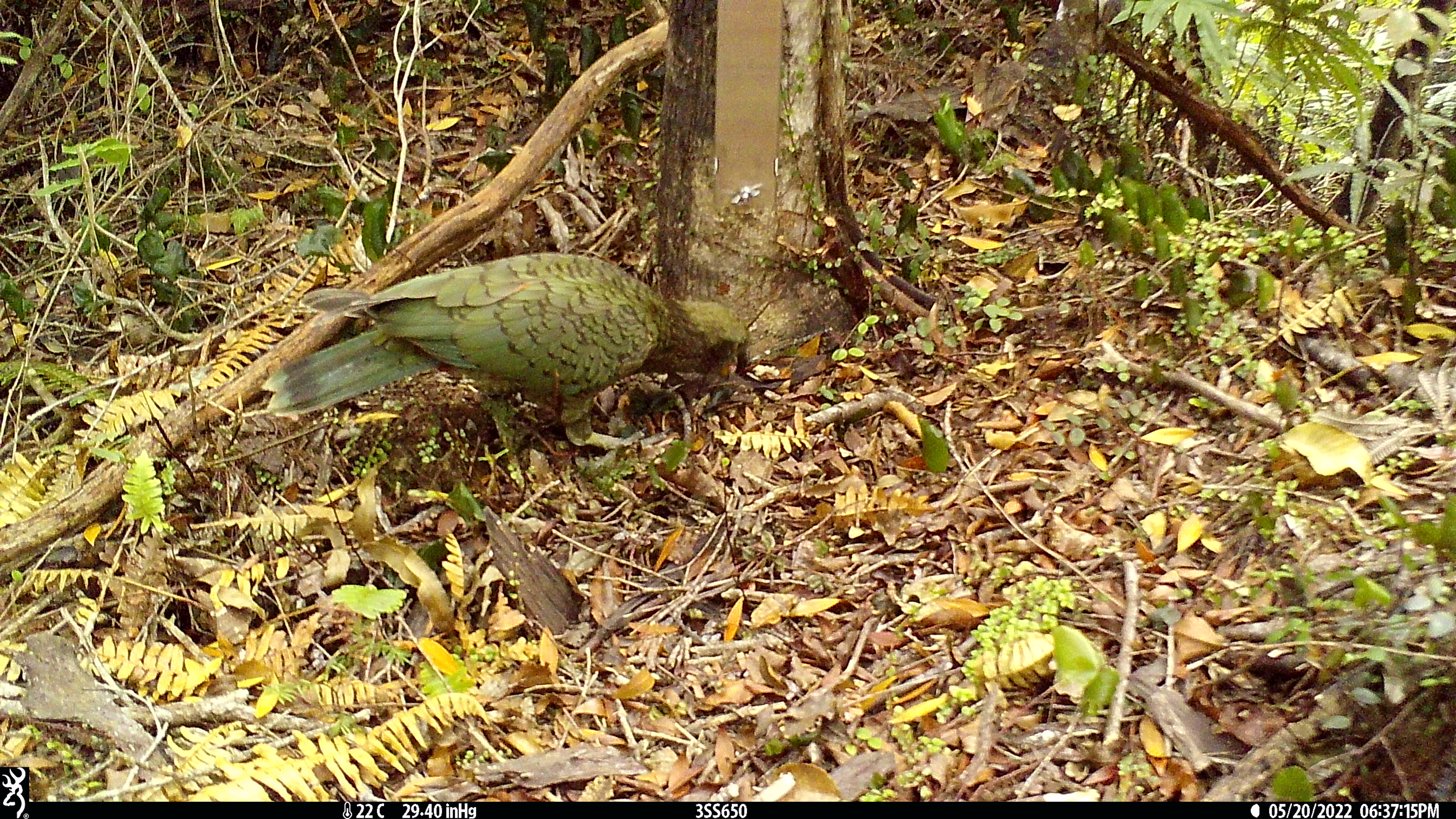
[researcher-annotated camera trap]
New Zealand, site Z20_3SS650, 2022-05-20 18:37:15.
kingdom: Animalia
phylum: Chordata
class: Aves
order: Psittaciformes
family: Strigopidae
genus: Nestor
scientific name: Nestor notabilis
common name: kea